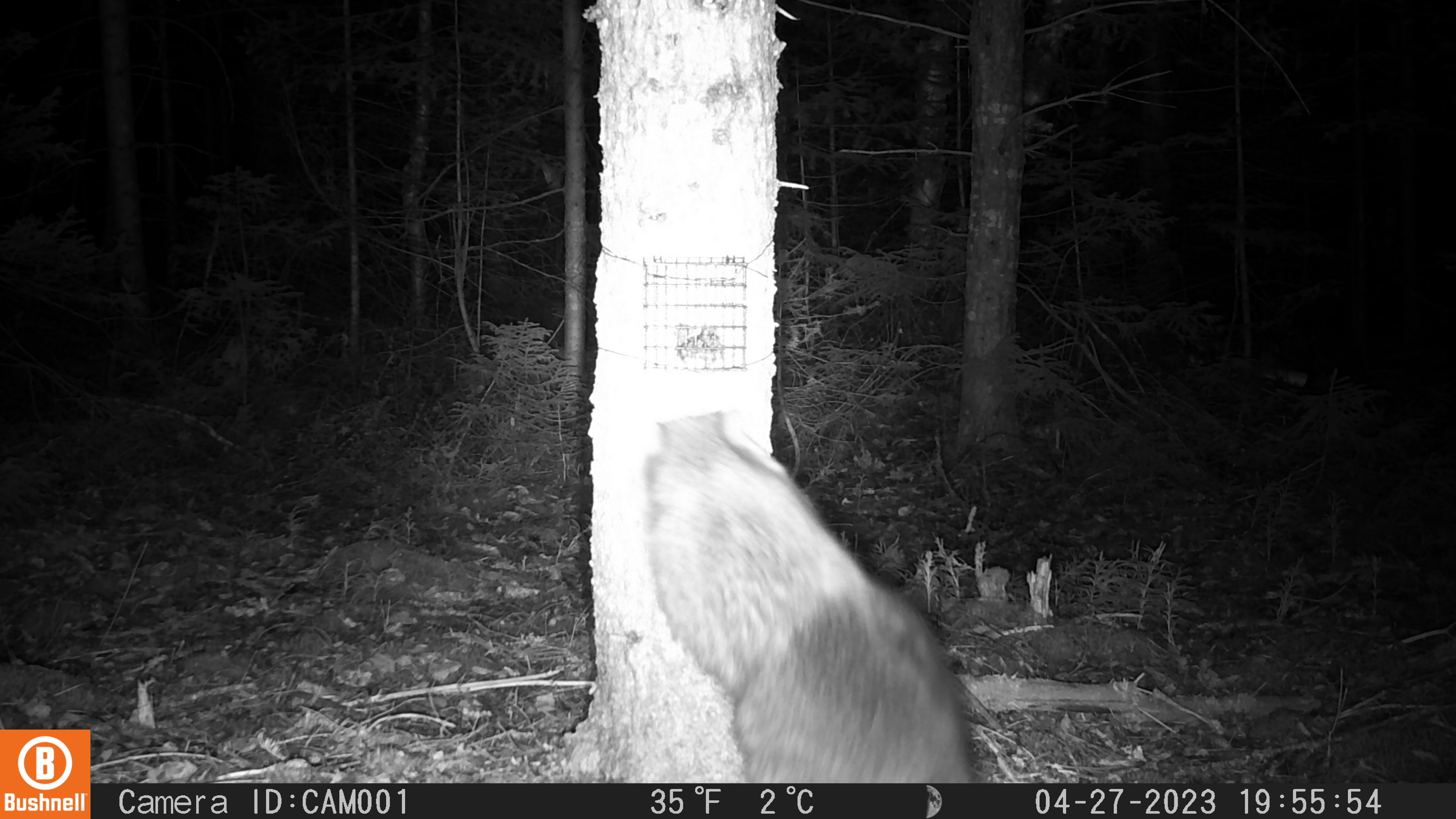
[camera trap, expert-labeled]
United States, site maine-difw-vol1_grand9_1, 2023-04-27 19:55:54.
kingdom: Animalia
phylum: Chordata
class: Mammalia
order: Carnivora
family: Procyonidae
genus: Procyon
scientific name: Procyon lotor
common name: raccoon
Raccoon (Procyon lotor).